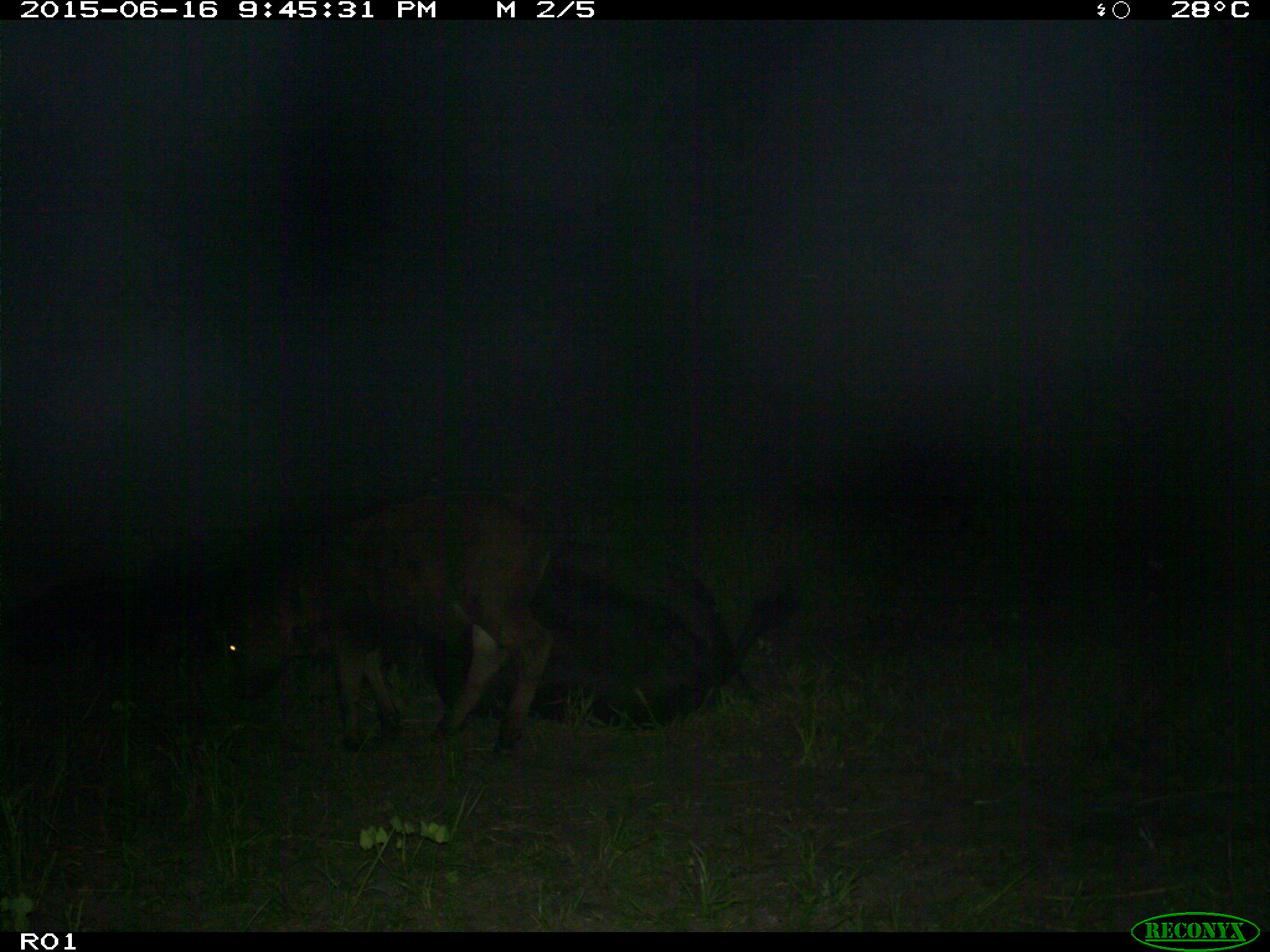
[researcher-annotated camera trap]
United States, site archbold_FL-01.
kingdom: Animalia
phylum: Chordata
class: Mammalia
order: Artiodactyla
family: Bovidae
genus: Bos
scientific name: Bos taurus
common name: domestic cow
Bos taurus (domestic cow).